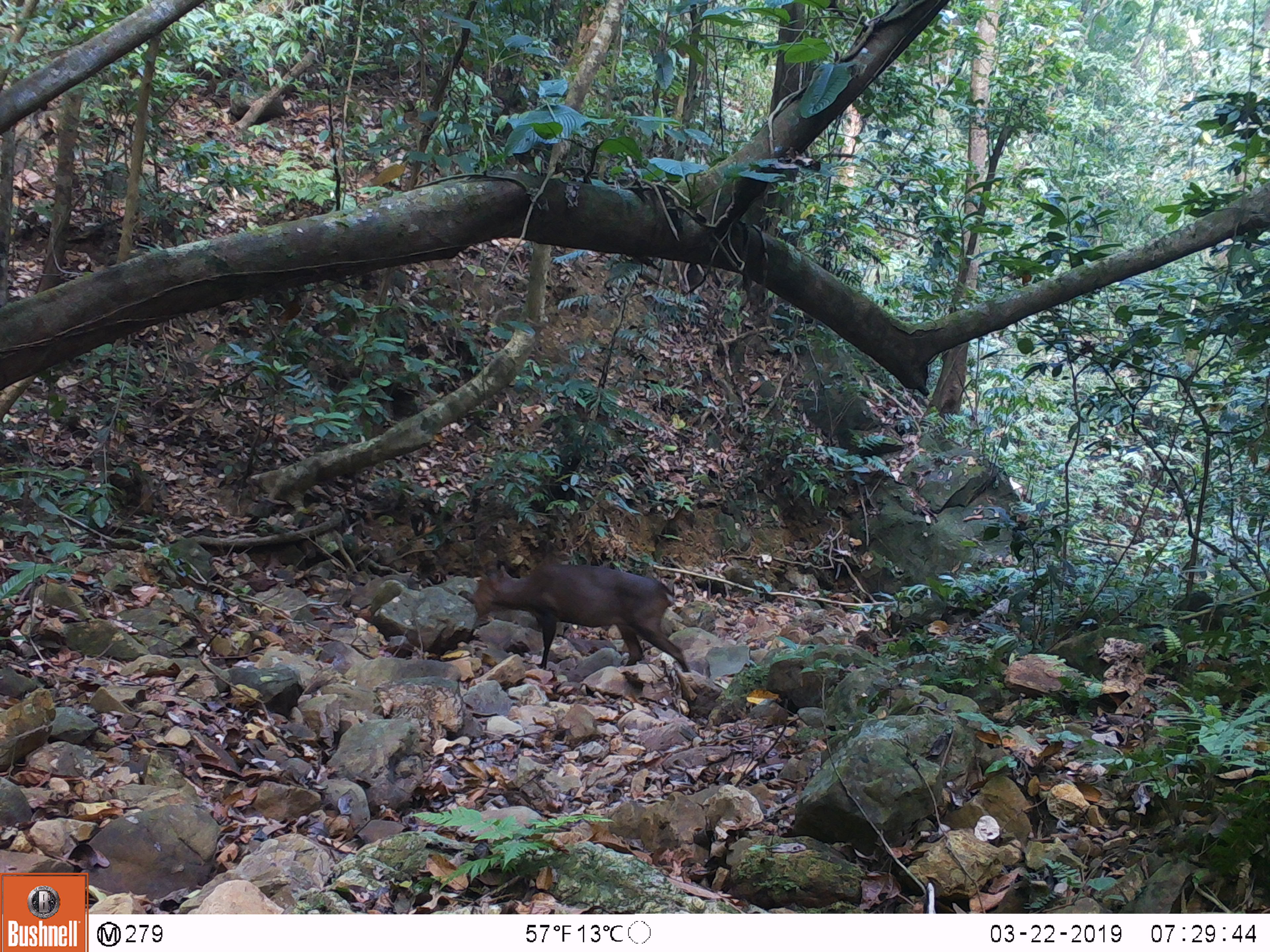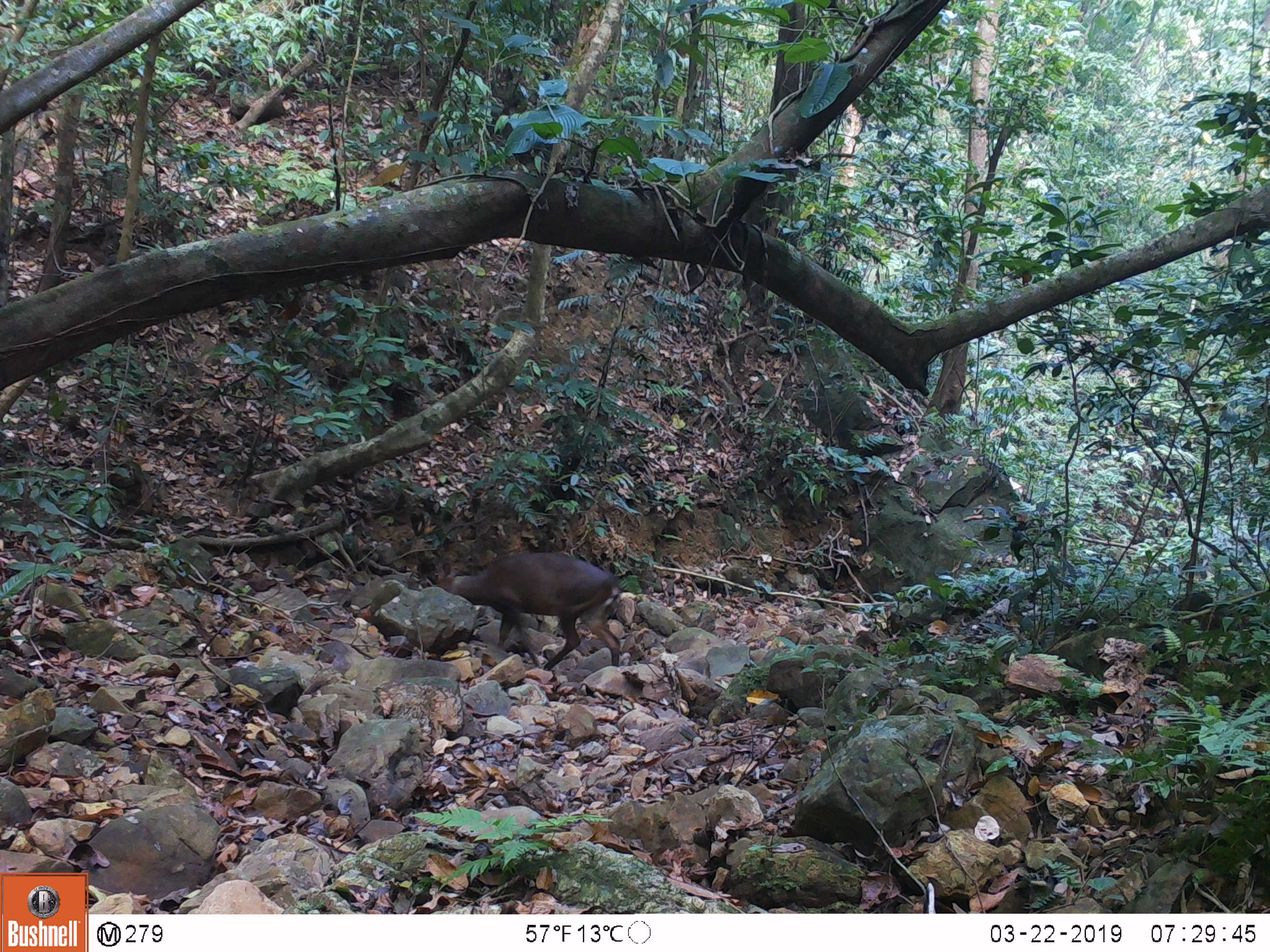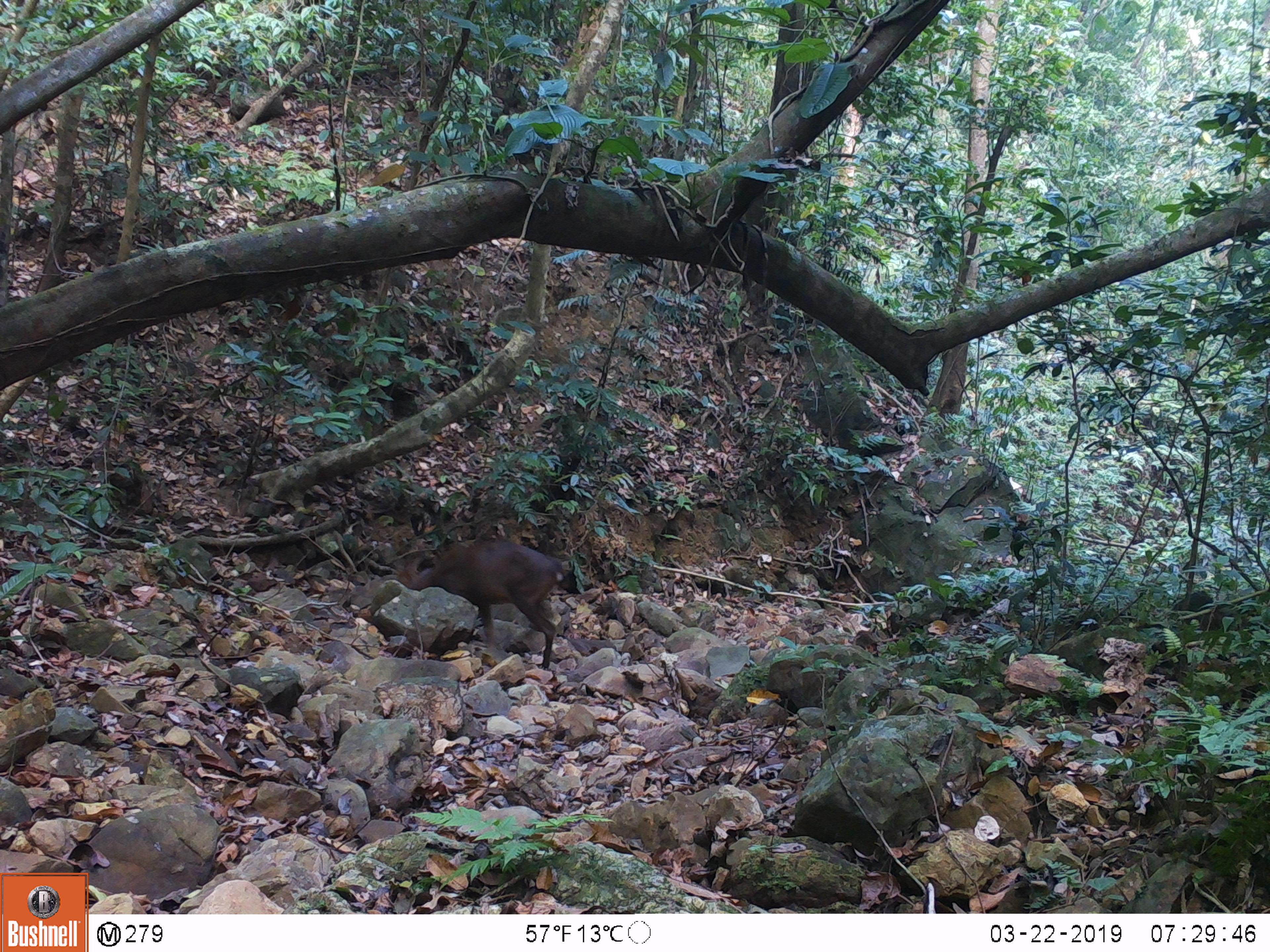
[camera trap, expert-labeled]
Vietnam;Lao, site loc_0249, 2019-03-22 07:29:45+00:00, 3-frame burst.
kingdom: Animalia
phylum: Chordata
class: Mammalia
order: Artiodactyla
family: Cervidae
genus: Muntiacus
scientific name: Muntiacus vuquangensis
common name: large-antlered muntjac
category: large antlered muntjac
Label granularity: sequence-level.